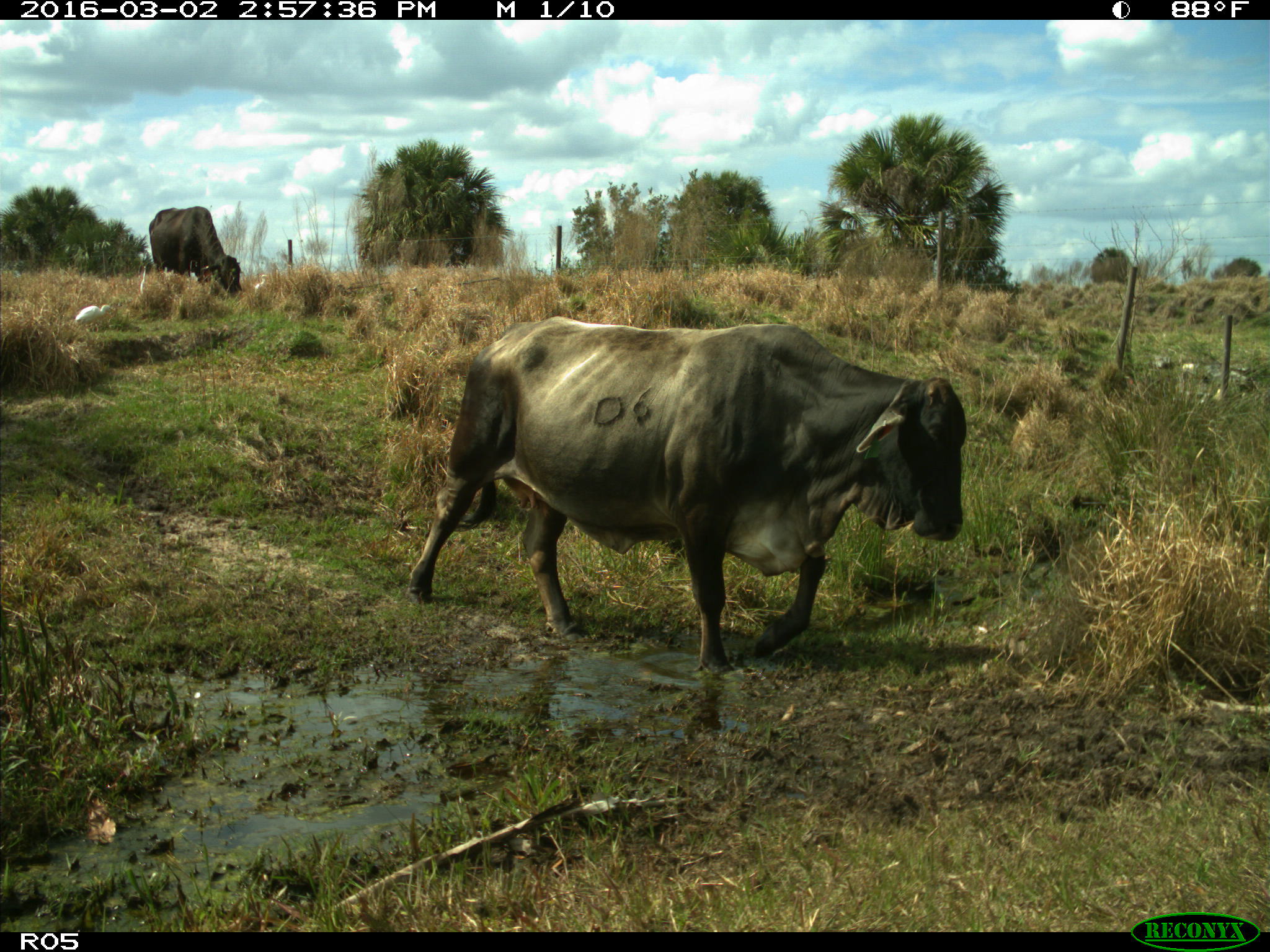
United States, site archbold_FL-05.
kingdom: Animalia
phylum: Chordata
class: Mammalia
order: Artiodactyla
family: Bovidae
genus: Bos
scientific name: Bos taurus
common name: domestic cow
Bos taurus (domestic cow).